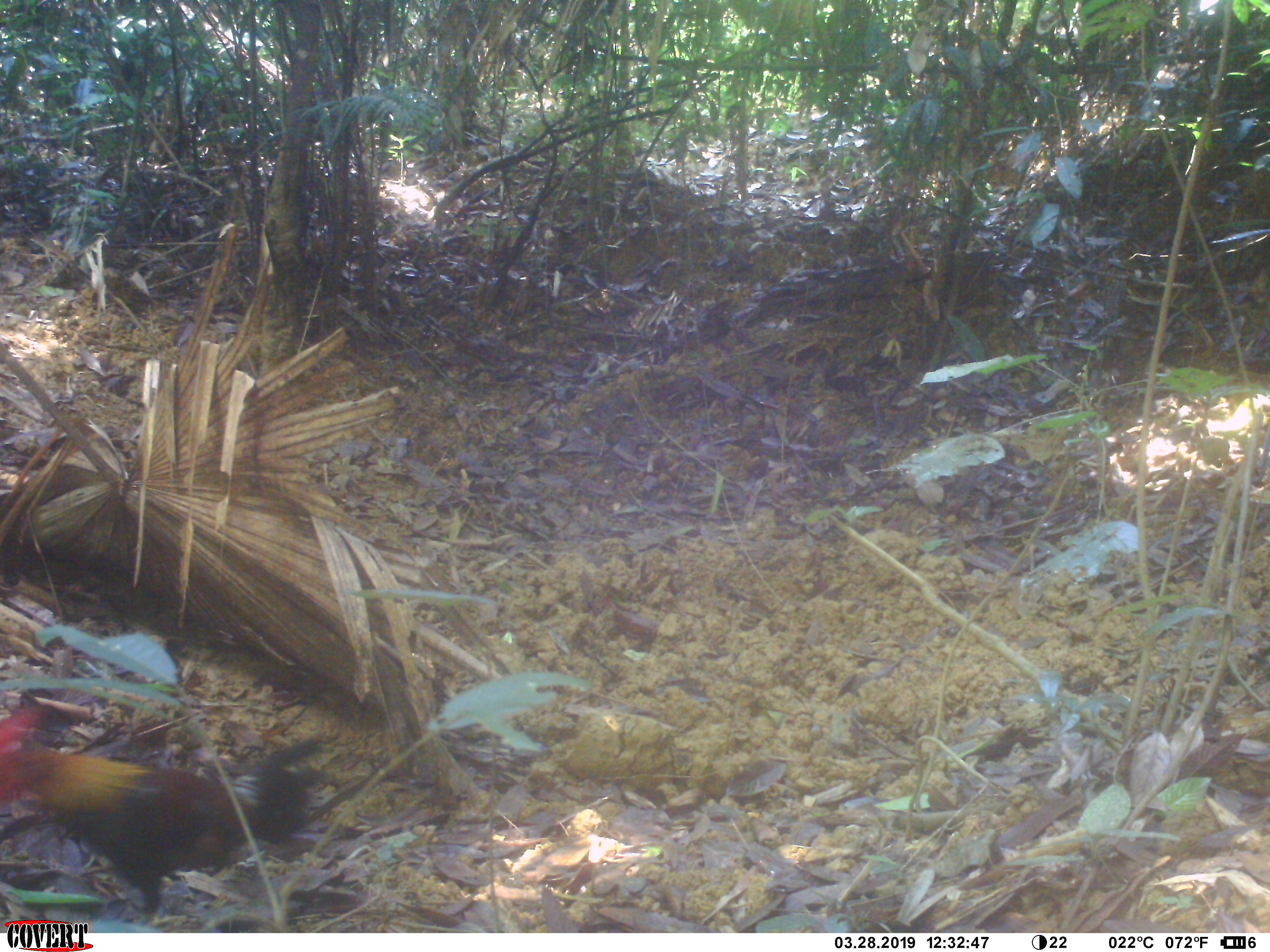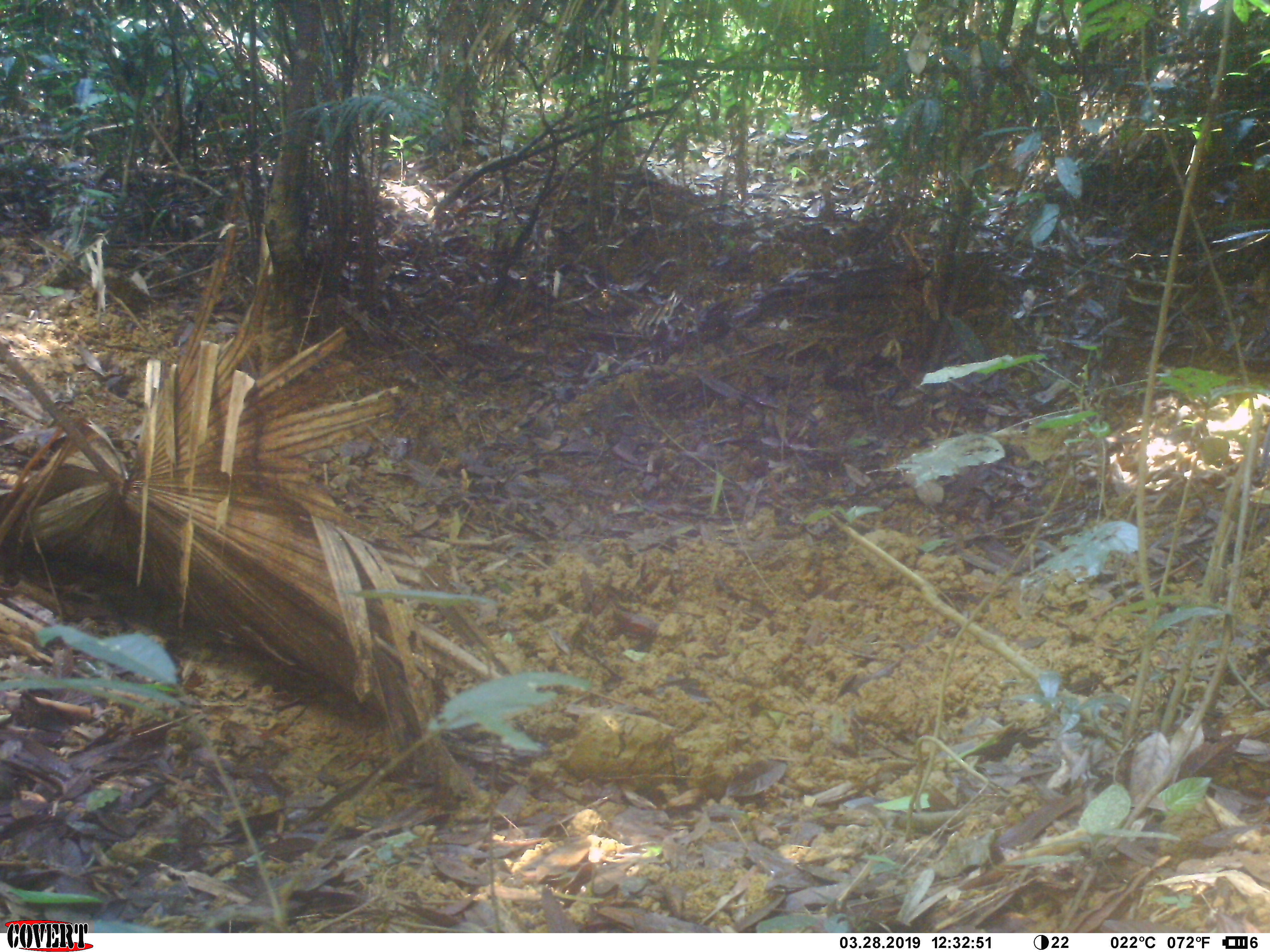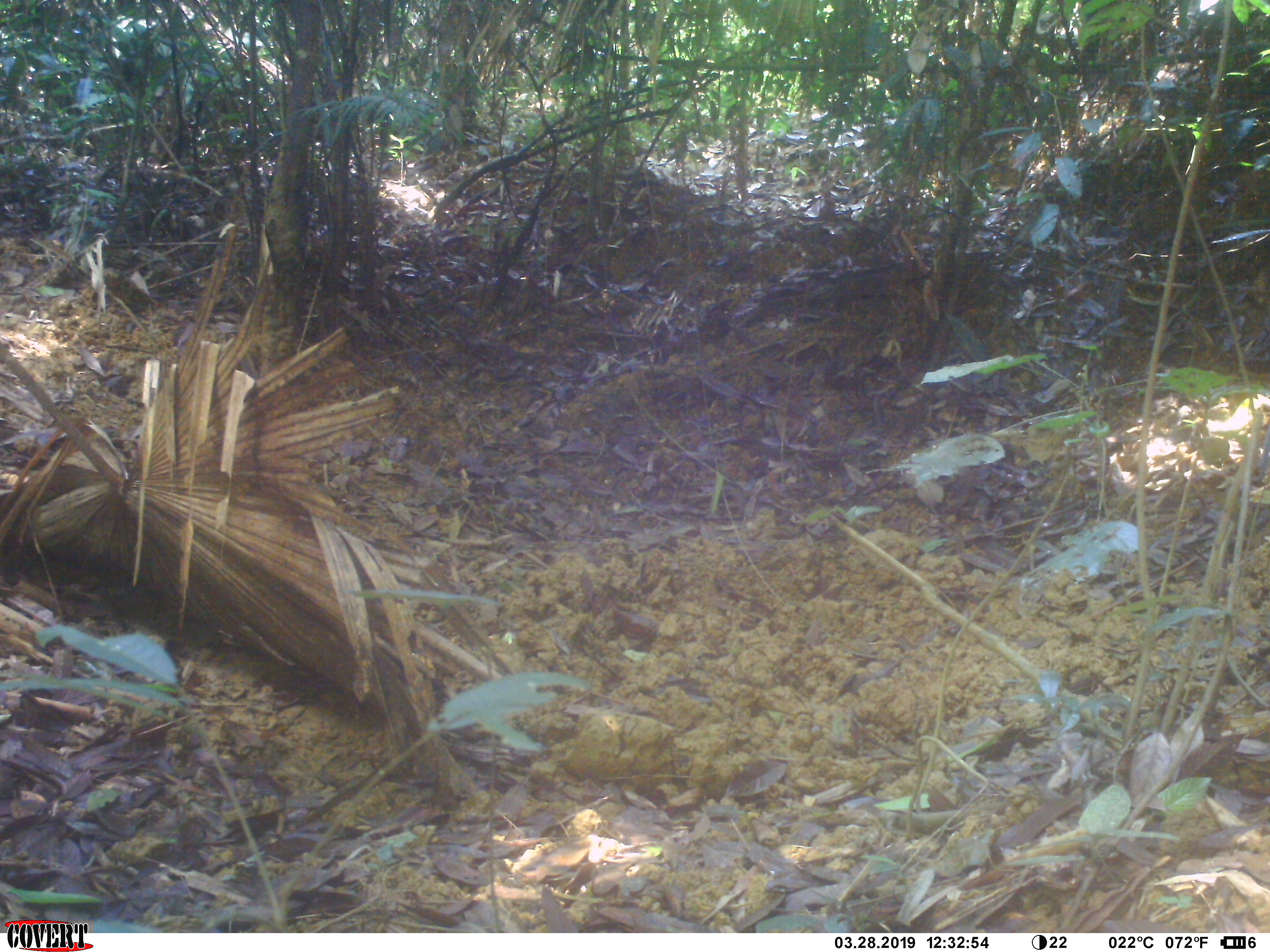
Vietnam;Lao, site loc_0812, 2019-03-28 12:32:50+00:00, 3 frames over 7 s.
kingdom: Animalia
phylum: Chordata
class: Aves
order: Galliformes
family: Phasianidae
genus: Gallus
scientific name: Gallus gallus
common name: red junglefowl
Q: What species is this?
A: Red junglefowl (Gallus gallus).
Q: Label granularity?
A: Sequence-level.